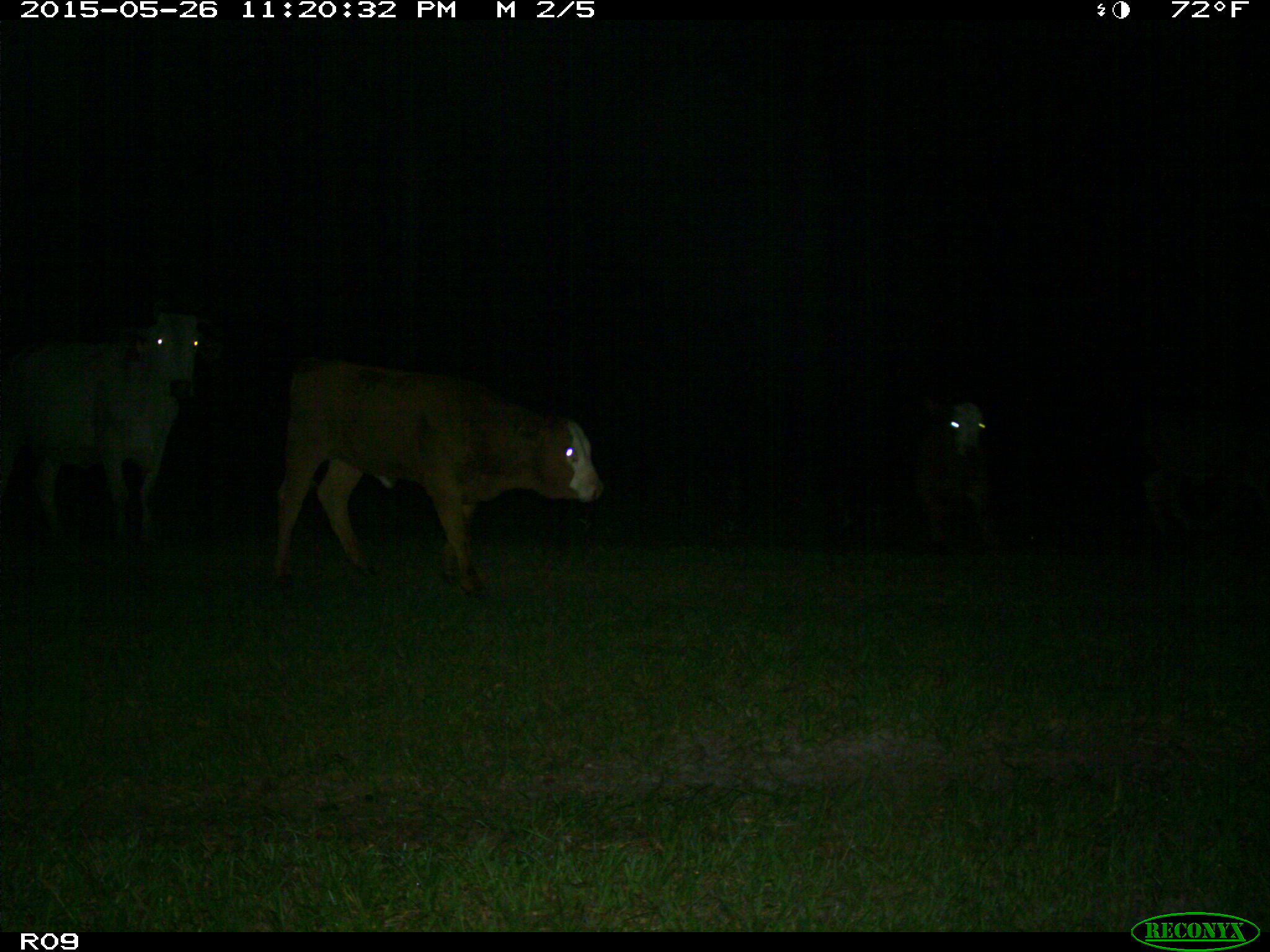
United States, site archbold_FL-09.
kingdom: Animalia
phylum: Chordata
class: Mammalia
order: Artiodactyla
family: Bovidae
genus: Bos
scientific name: Bos taurus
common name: domestic cow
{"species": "Bos taurus (domestic cow)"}